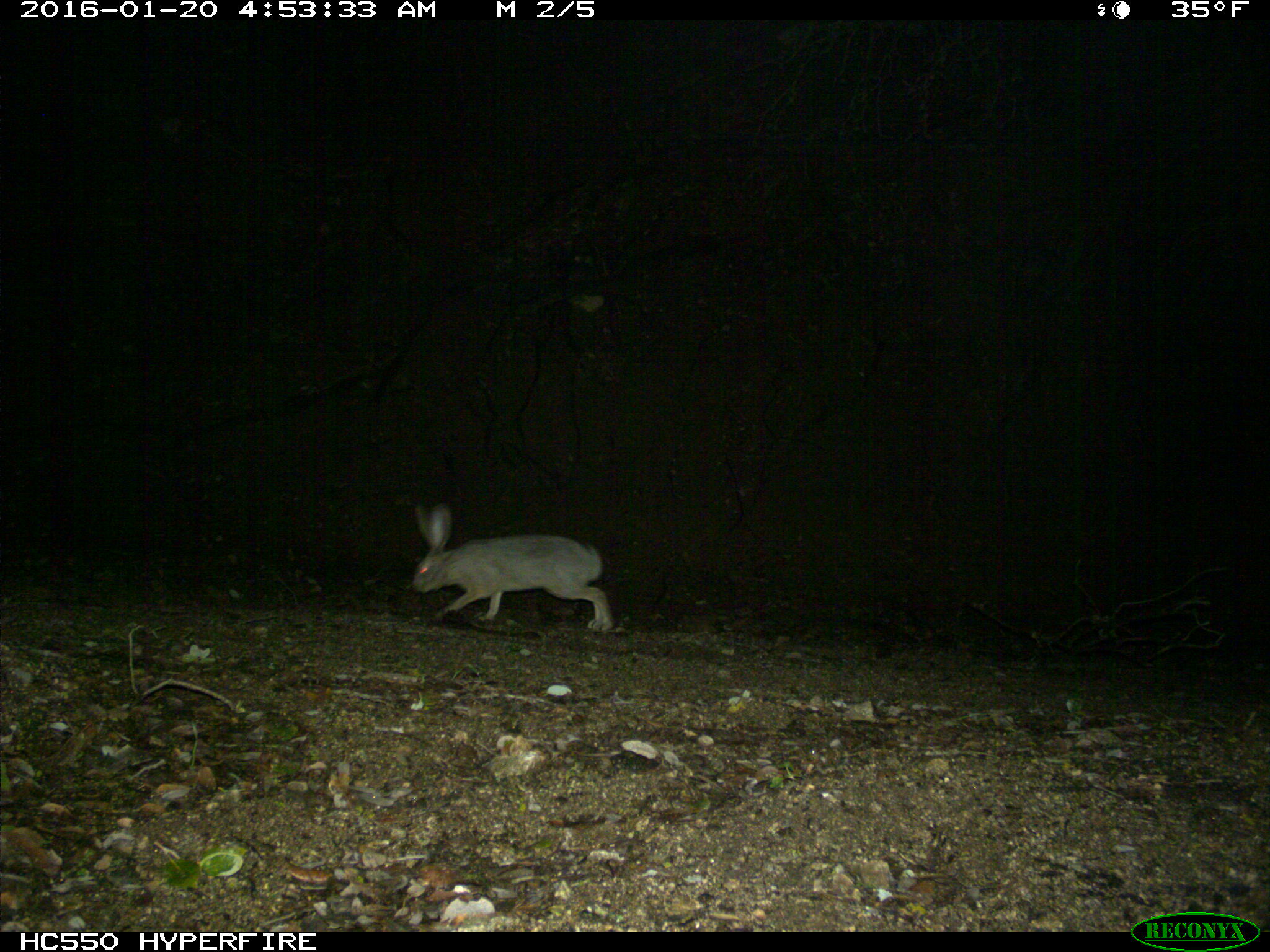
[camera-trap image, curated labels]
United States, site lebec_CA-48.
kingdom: Animalia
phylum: Chordata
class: Mammalia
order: Lagomorpha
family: Leporidae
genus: Lepus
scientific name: Lepus californicus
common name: black-tailed jackrabbit